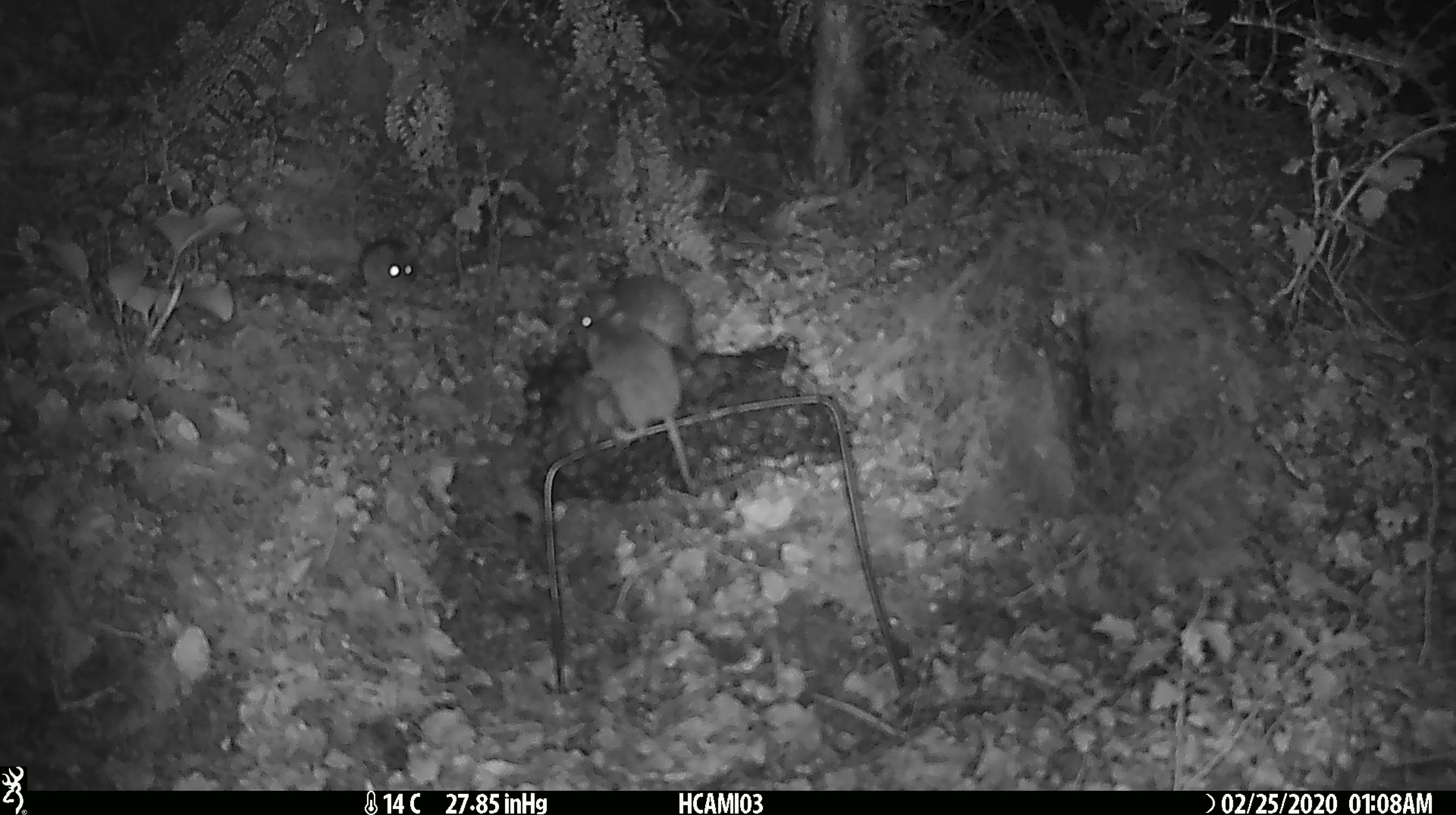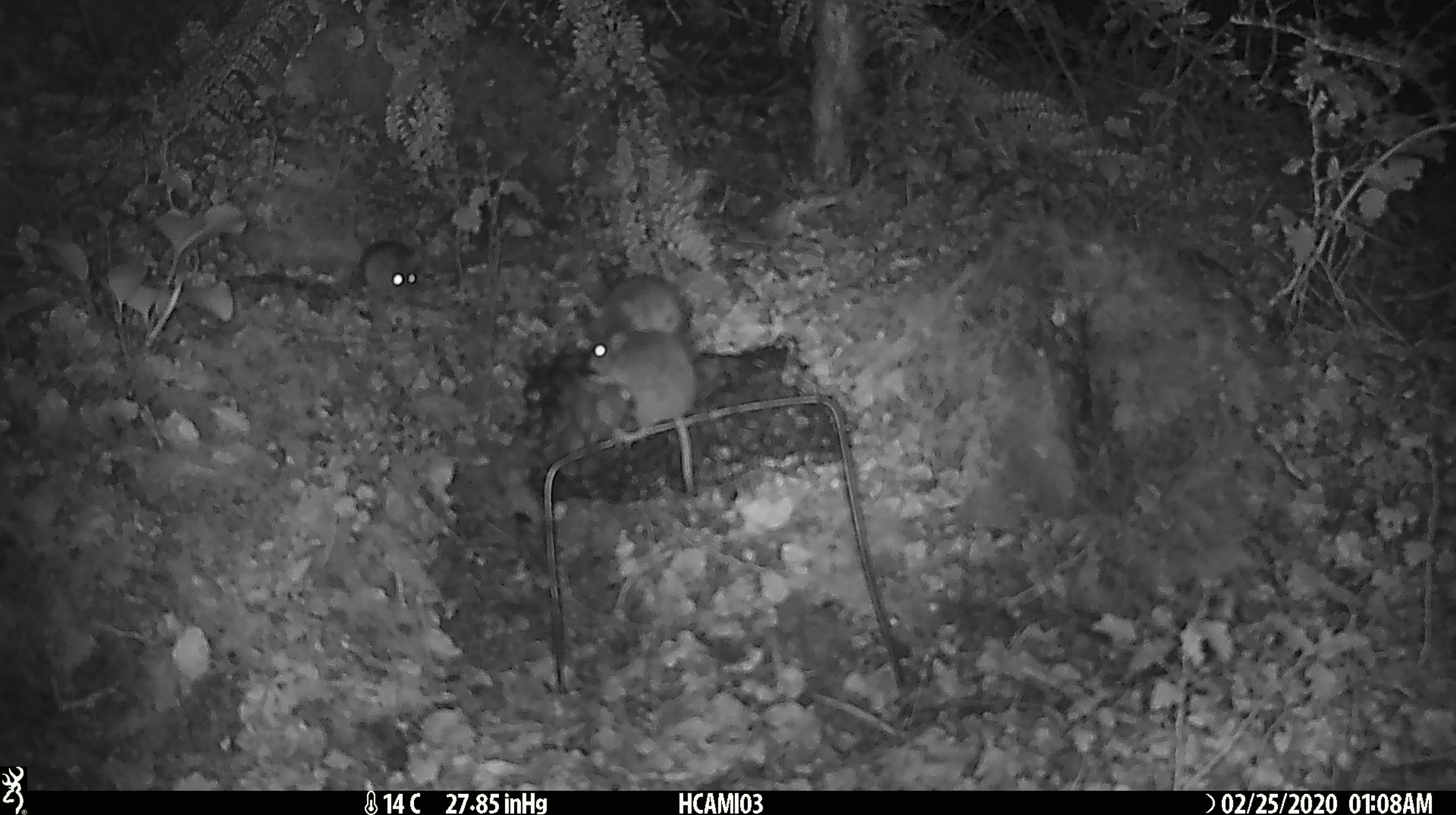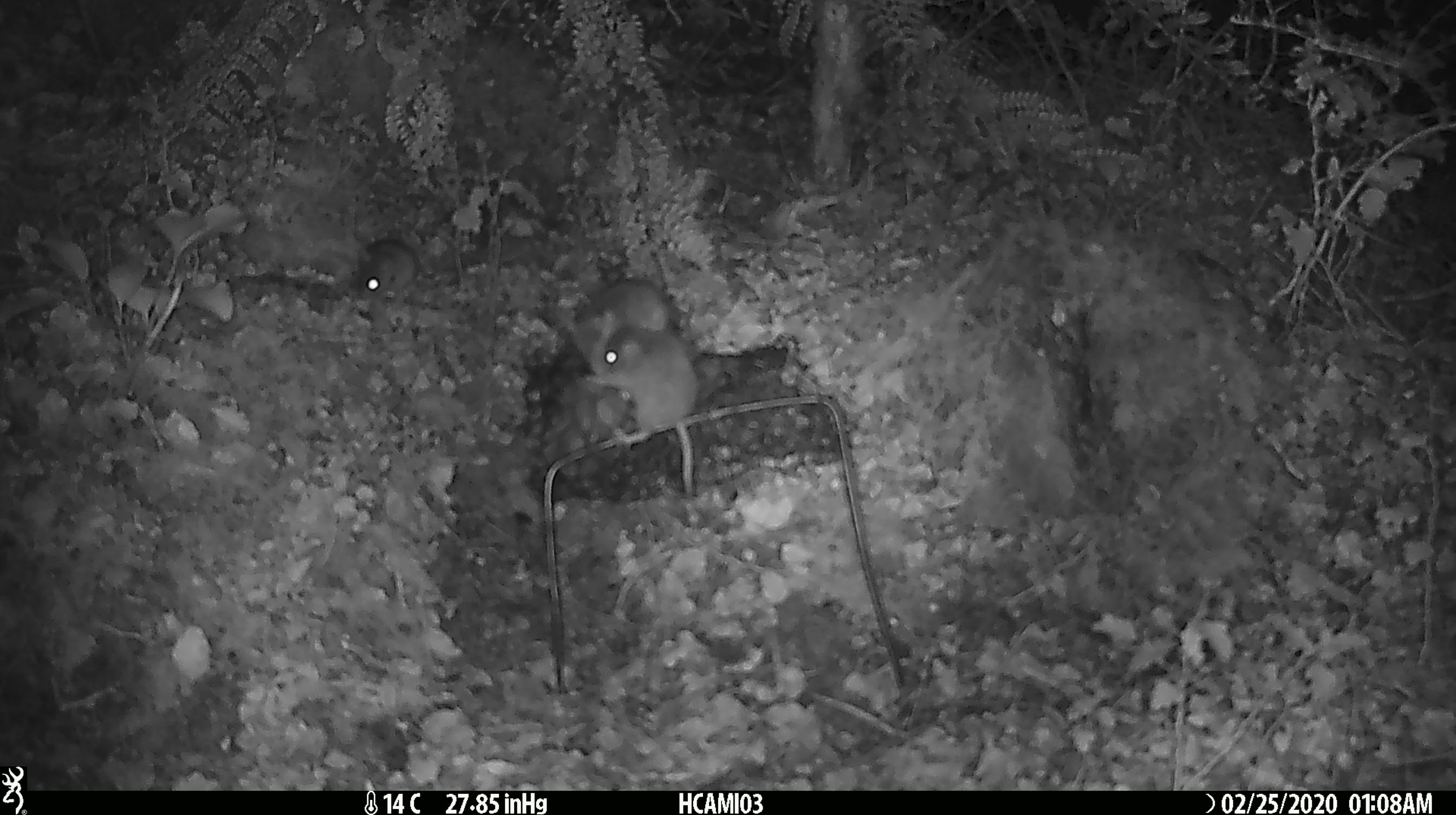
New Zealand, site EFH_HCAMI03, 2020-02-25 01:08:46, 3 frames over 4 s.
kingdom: Animalia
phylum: Chordata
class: Mammalia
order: Rodentia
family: Muridae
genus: Mus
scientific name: Mus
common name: mouse